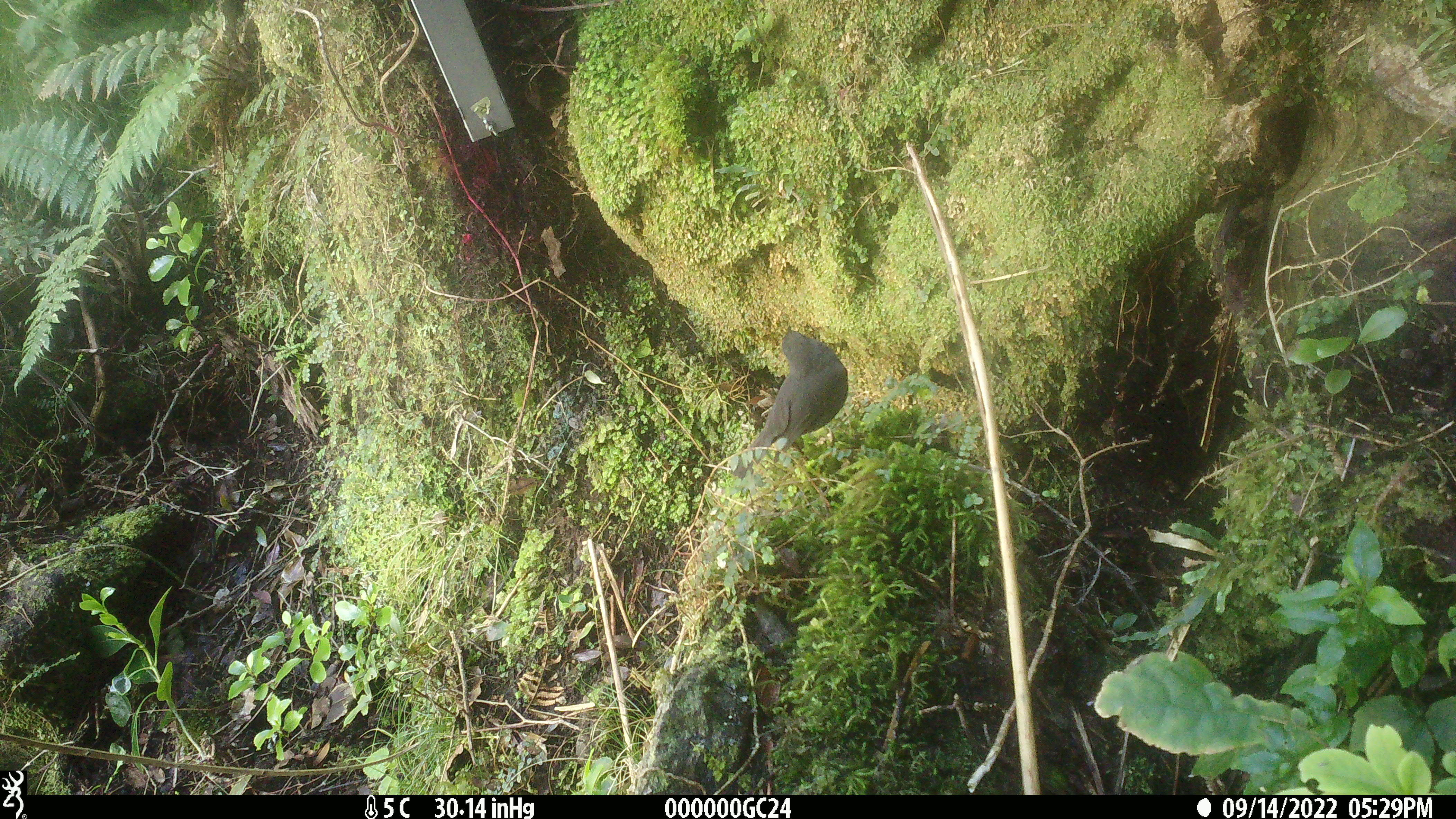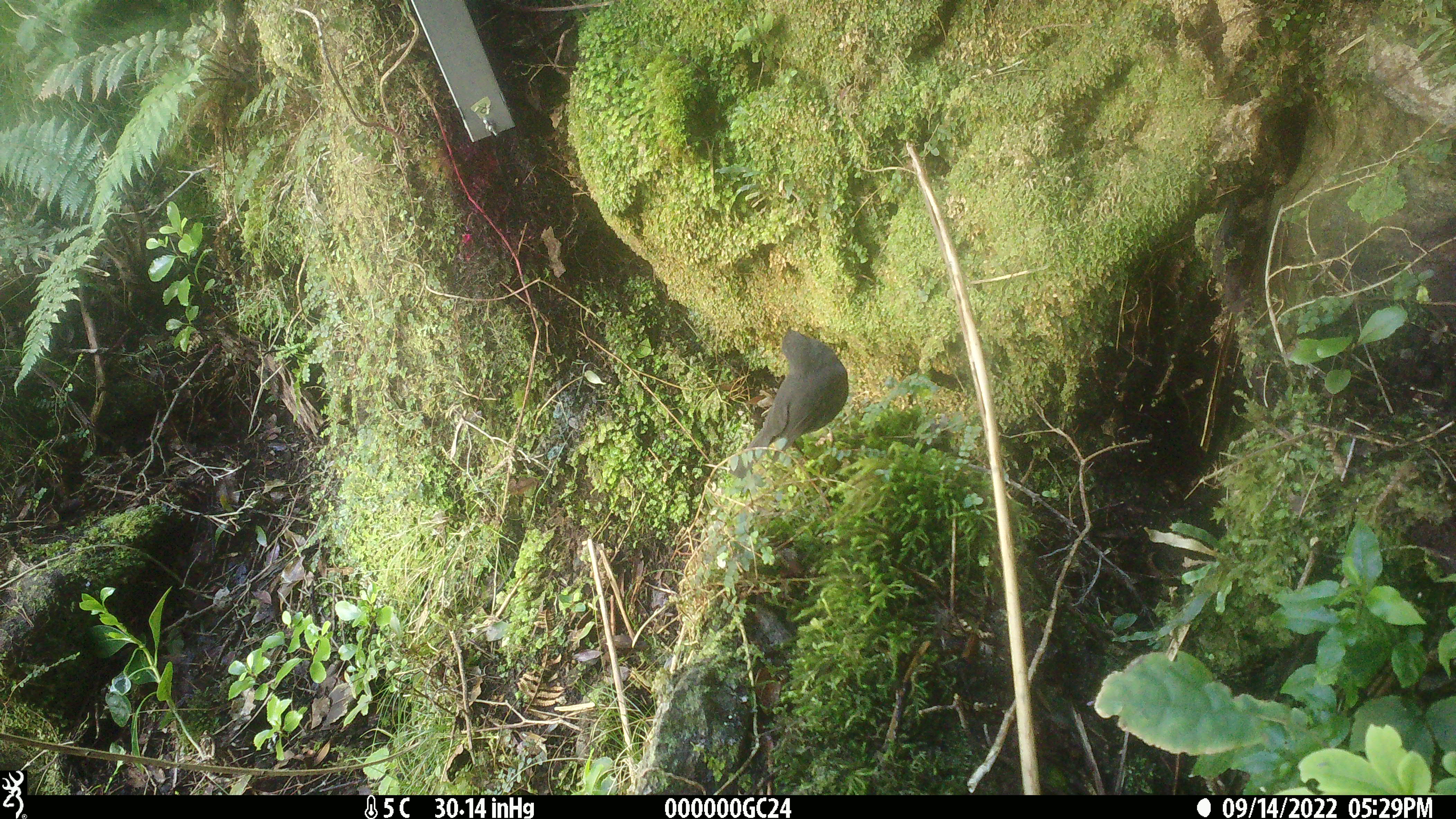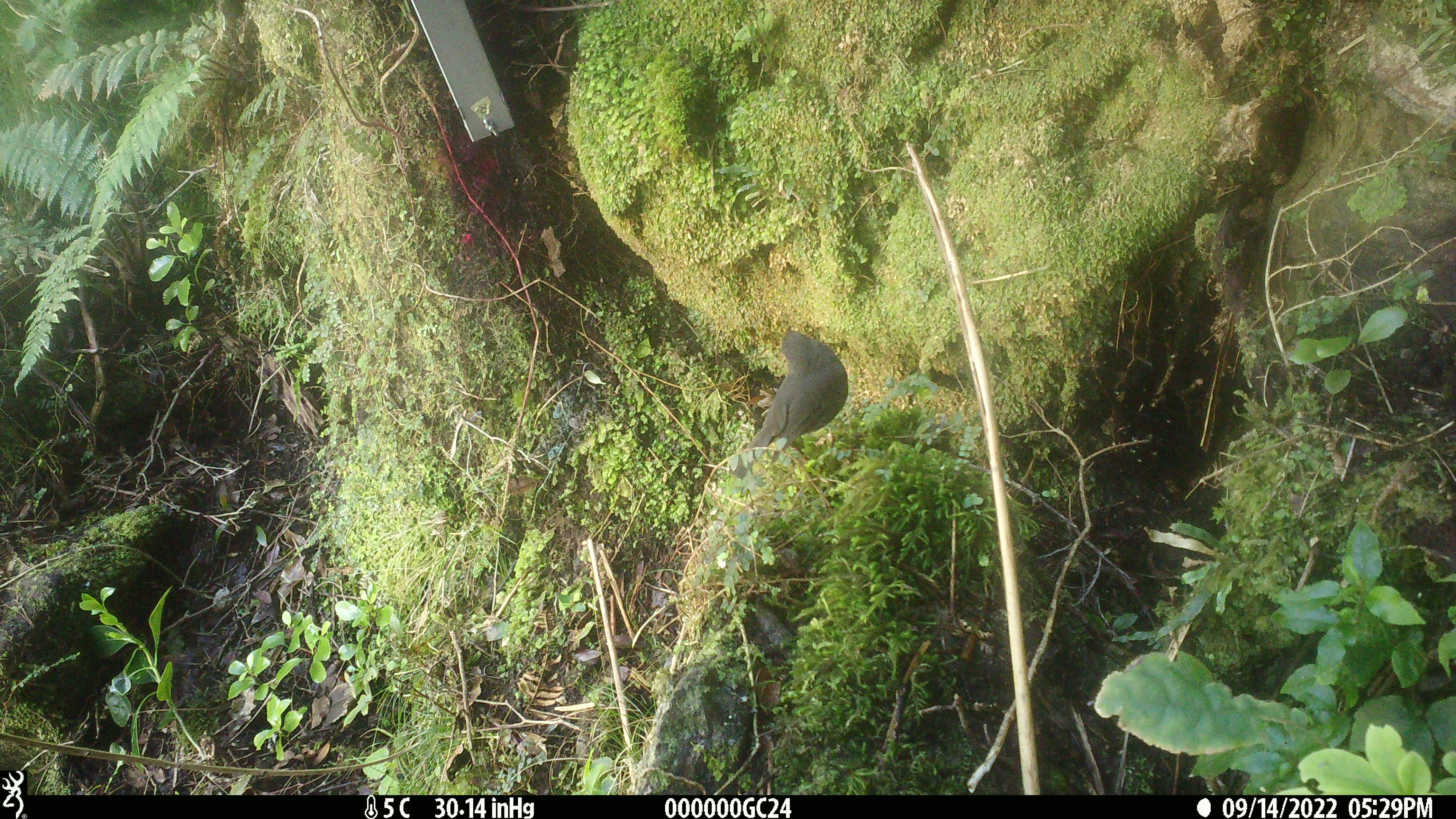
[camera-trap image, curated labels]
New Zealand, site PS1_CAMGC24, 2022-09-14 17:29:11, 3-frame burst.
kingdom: Animalia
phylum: Chordata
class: Aves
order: Passeriformes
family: Petroicidae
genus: Petroica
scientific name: Petroica australis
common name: new zealand robin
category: robin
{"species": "robin (new zealand robin) (Petroica australis)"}